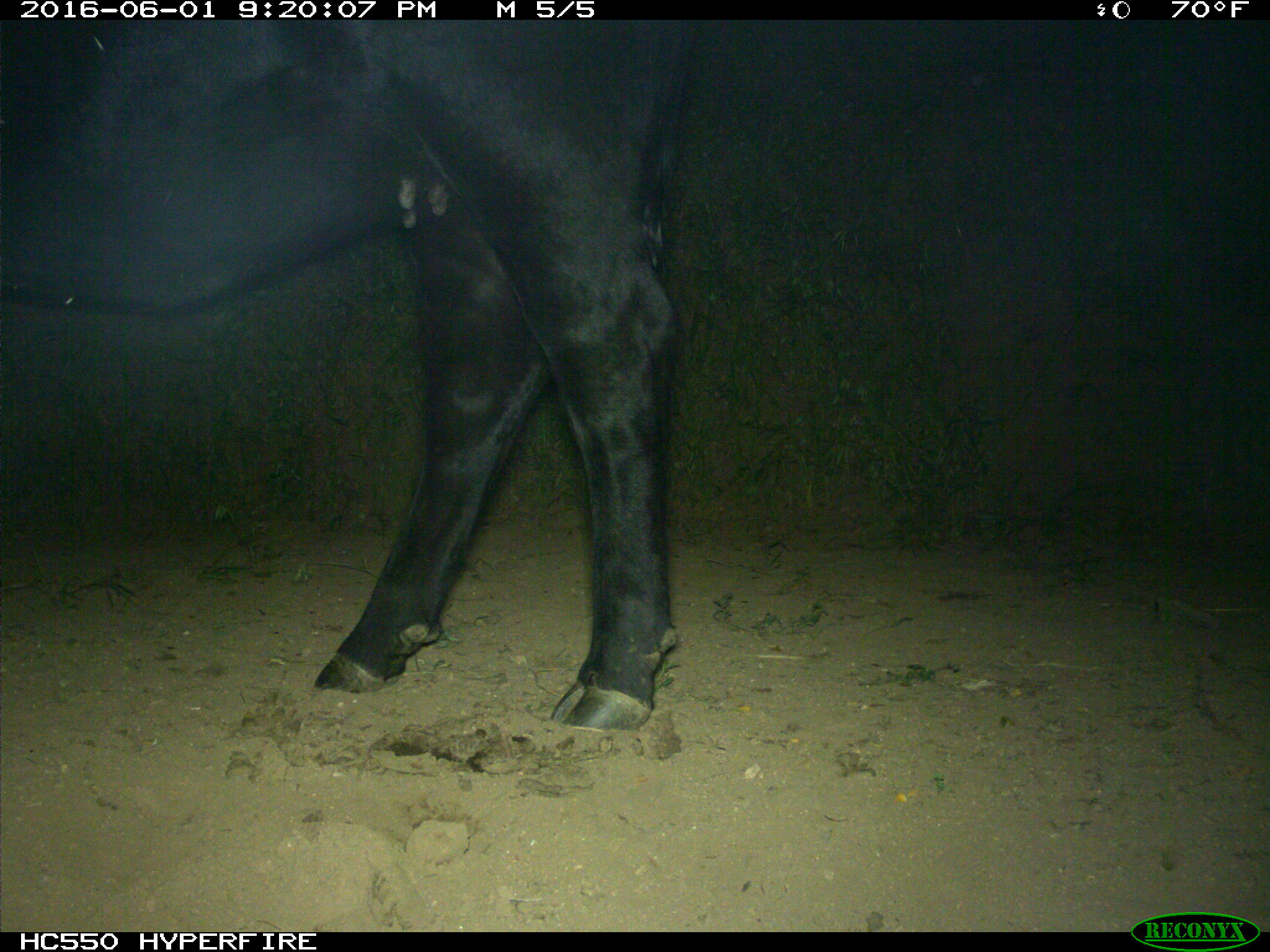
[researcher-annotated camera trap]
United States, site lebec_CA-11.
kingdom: Animalia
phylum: Chordata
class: Mammalia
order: Artiodactyla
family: Bovidae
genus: Bos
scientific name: Bos taurus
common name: domestic cow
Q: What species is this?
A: Bos taurus (domestic cow).